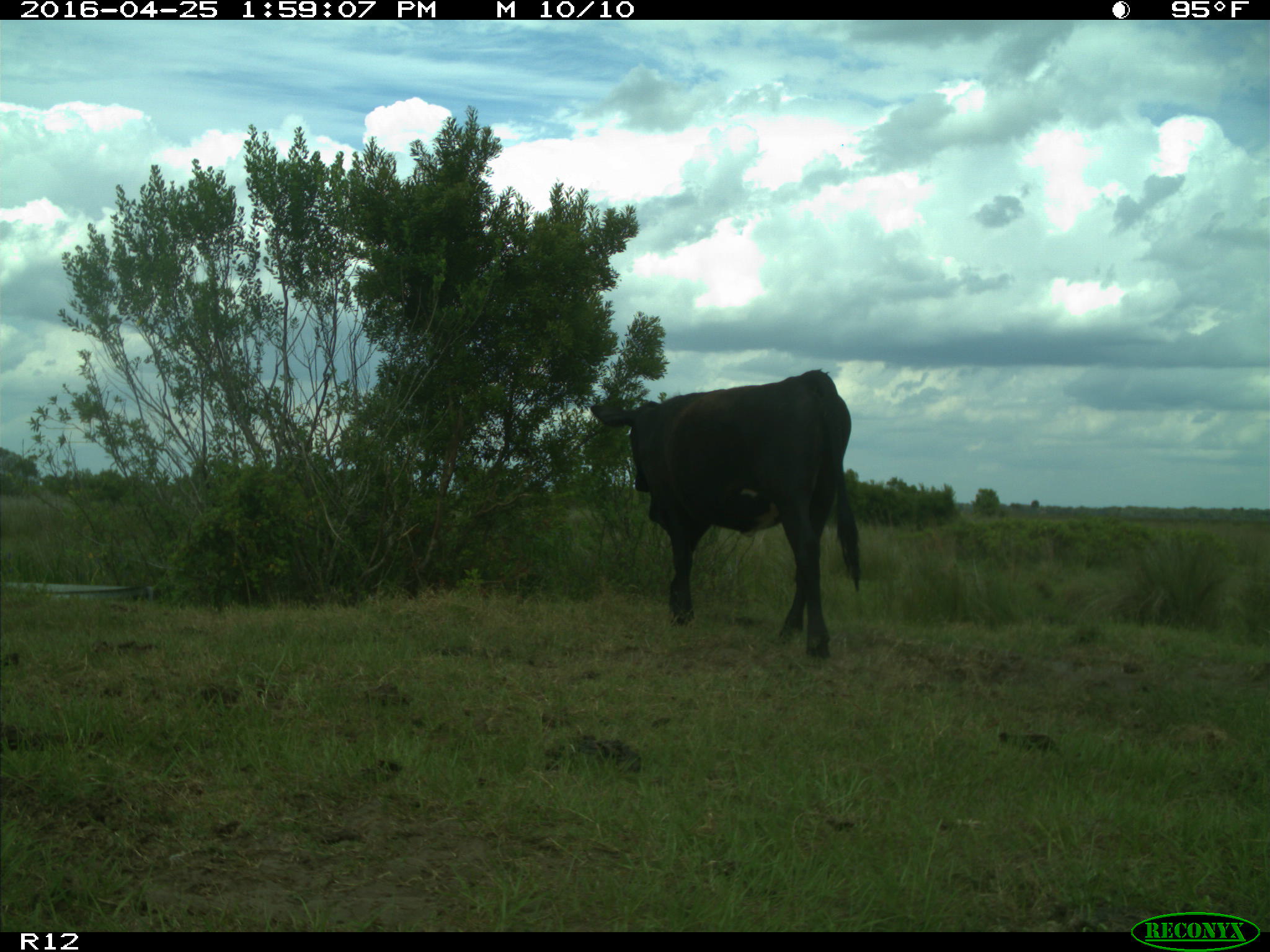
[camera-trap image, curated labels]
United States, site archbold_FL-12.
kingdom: Animalia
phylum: Chordata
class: Mammalia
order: Artiodactyla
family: Bovidae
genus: Bos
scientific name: Bos taurus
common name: domestic cow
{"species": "Bos taurus (domestic cow)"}